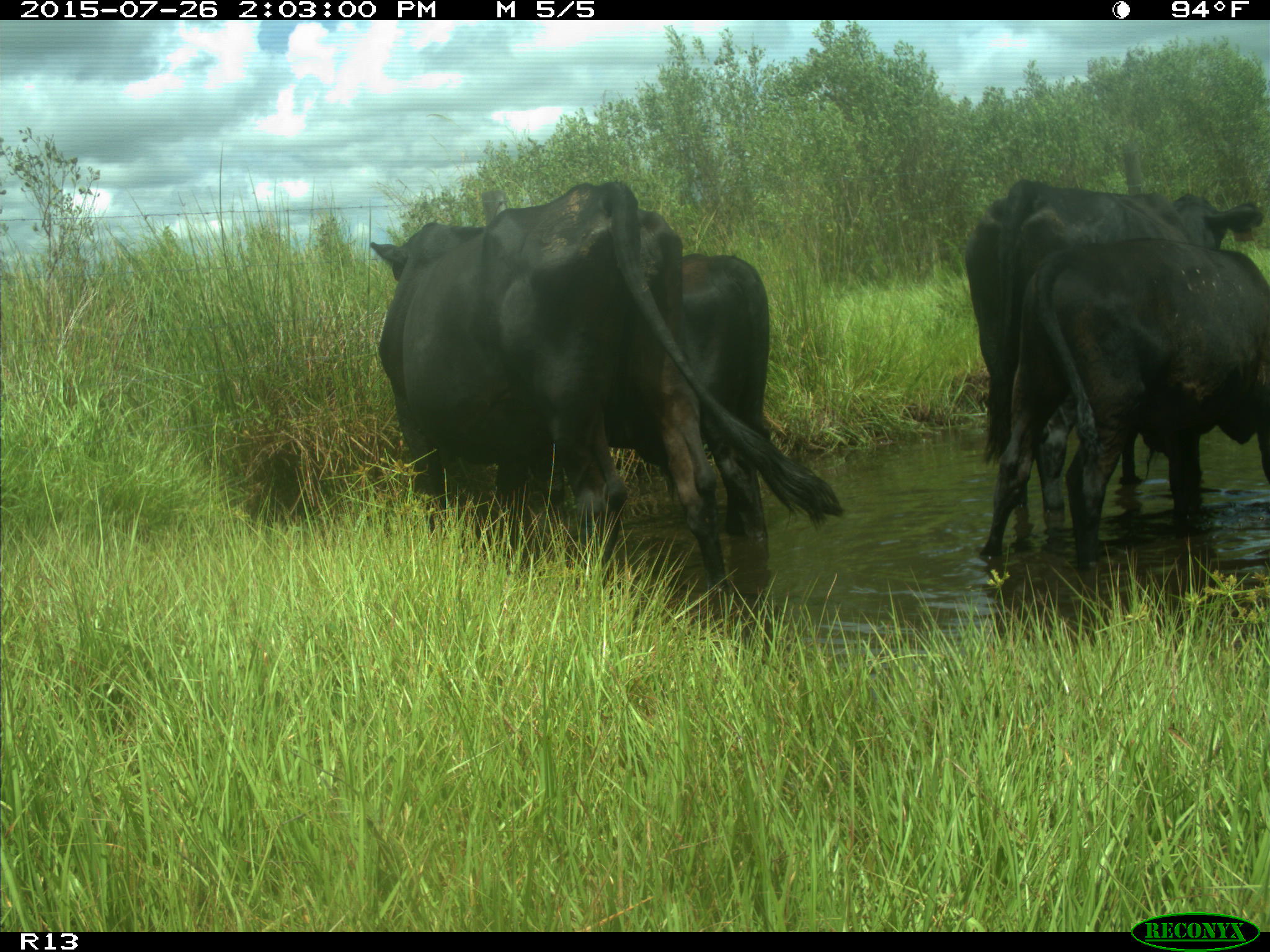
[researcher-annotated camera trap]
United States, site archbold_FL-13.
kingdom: Animalia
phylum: Chordata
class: Mammalia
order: Artiodactyla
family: Bovidae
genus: Bos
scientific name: Bos taurus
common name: domestic cow